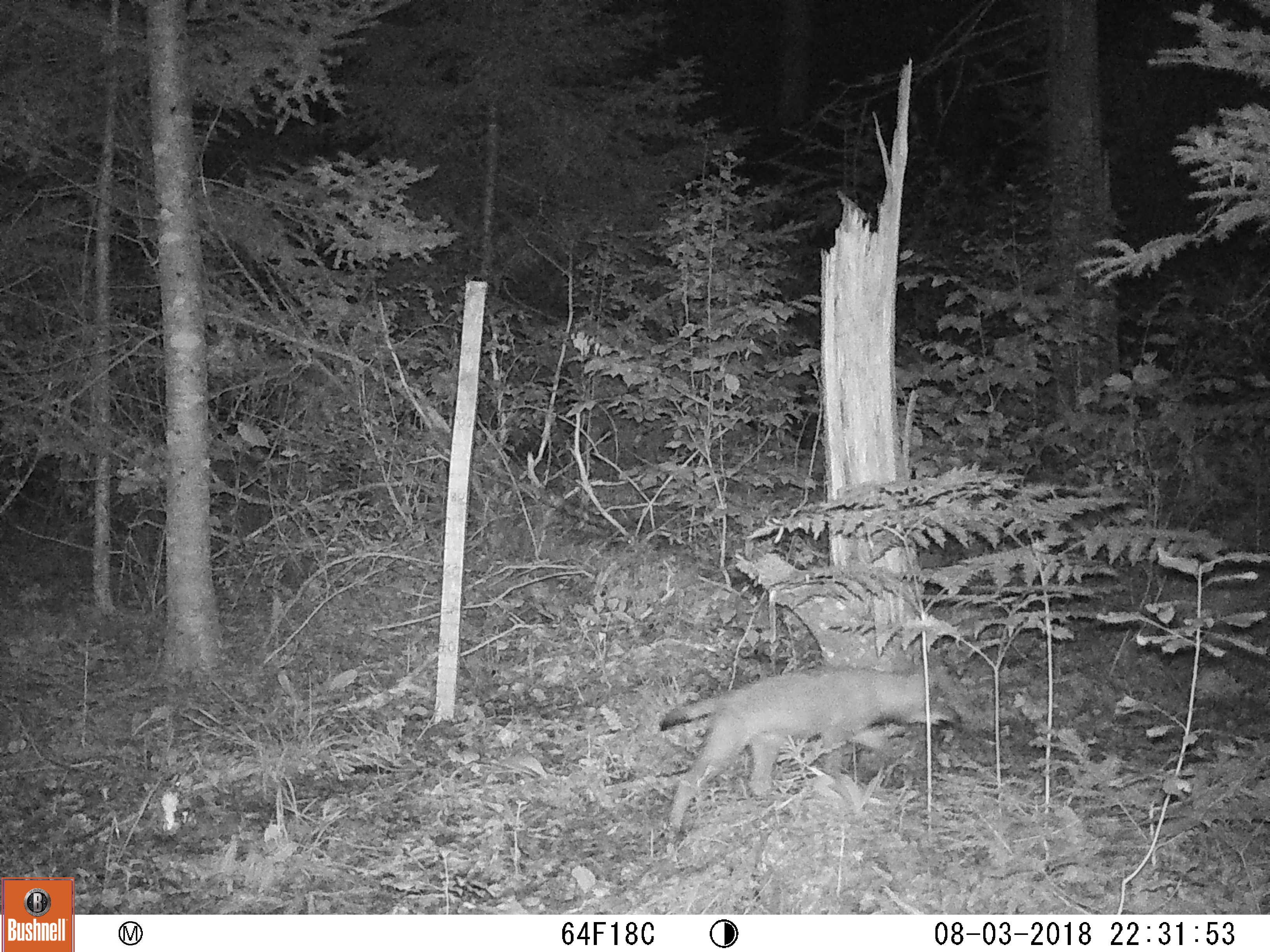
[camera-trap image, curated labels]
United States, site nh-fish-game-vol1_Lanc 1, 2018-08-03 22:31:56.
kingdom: Animalia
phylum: Chordata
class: Mammalia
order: Carnivora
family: Canidae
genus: Canis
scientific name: Canis latrans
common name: coyote